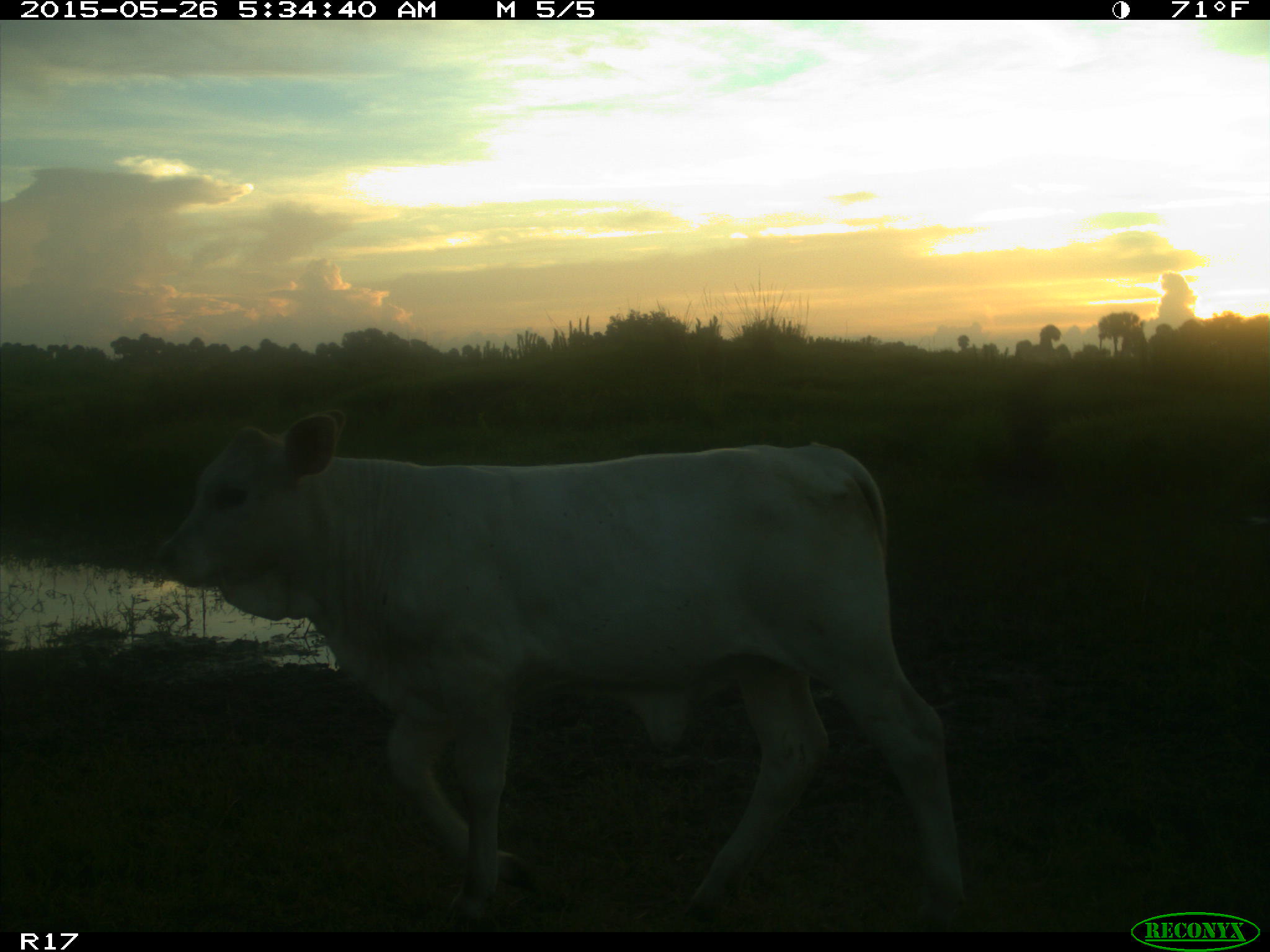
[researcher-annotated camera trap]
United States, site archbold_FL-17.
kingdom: Animalia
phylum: Chordata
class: Mammalia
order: Artiodactyla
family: Bovidae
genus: Bos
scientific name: Bos taurus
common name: domestic cow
Bos taurus (domestic cow).